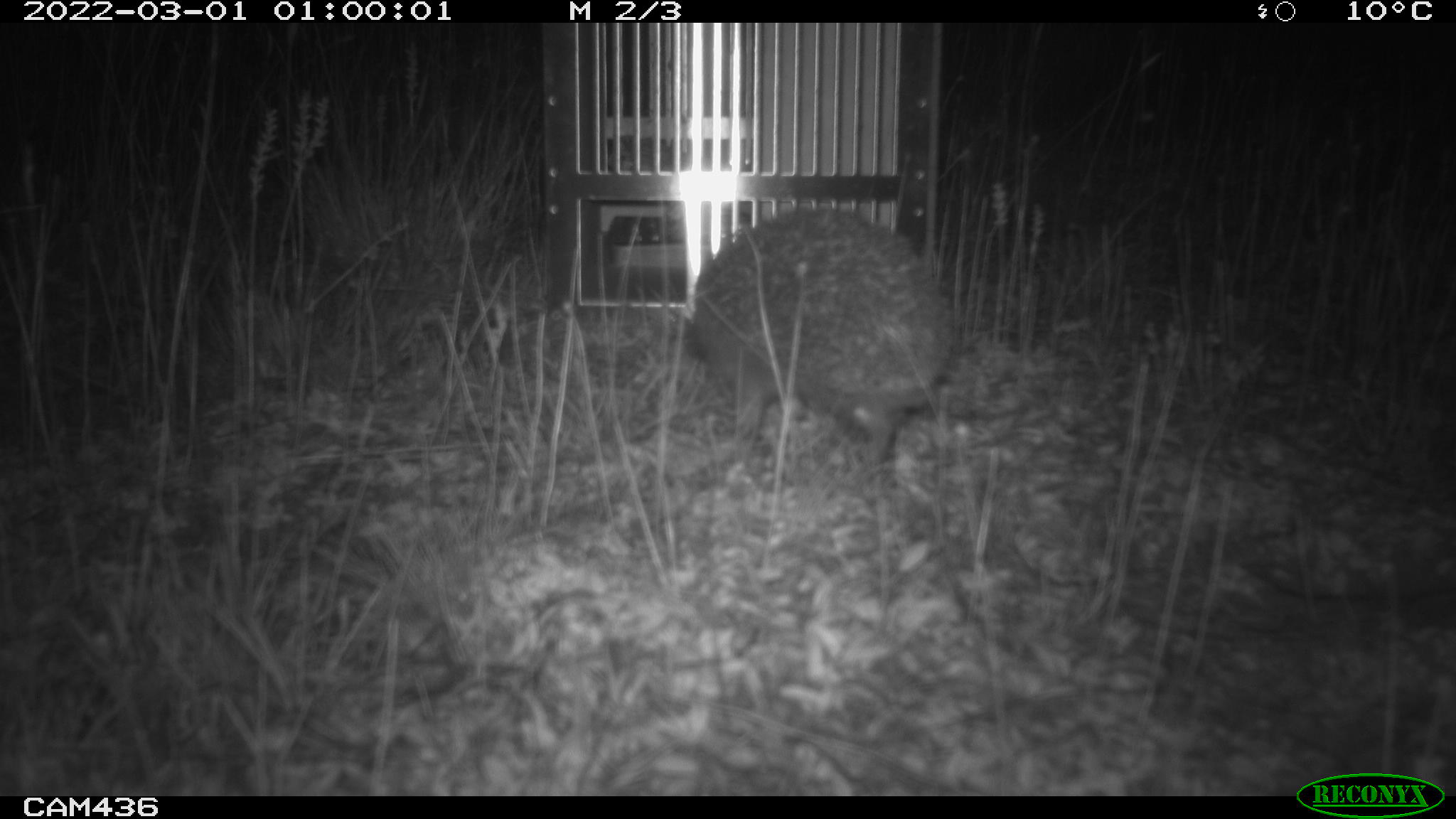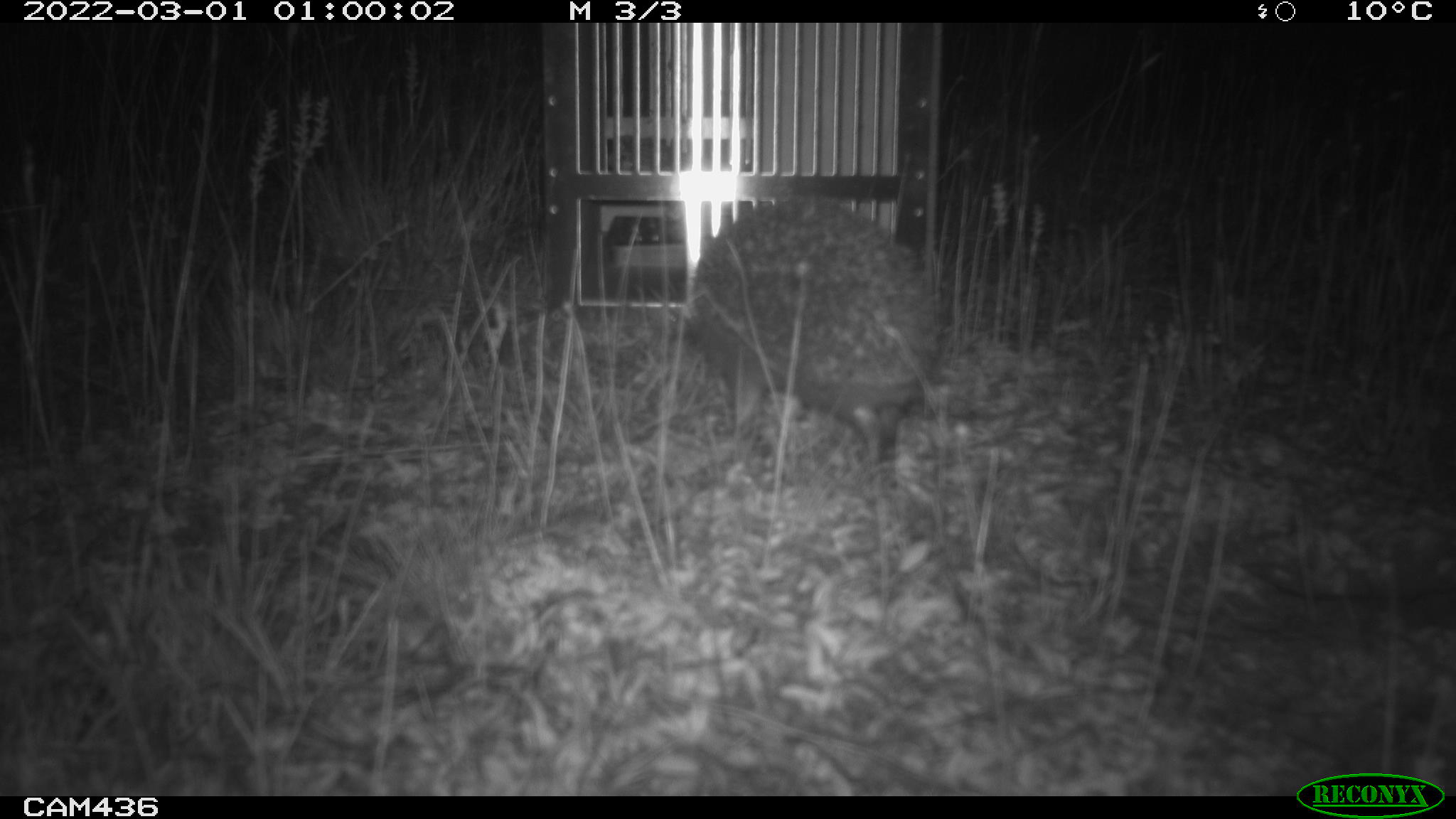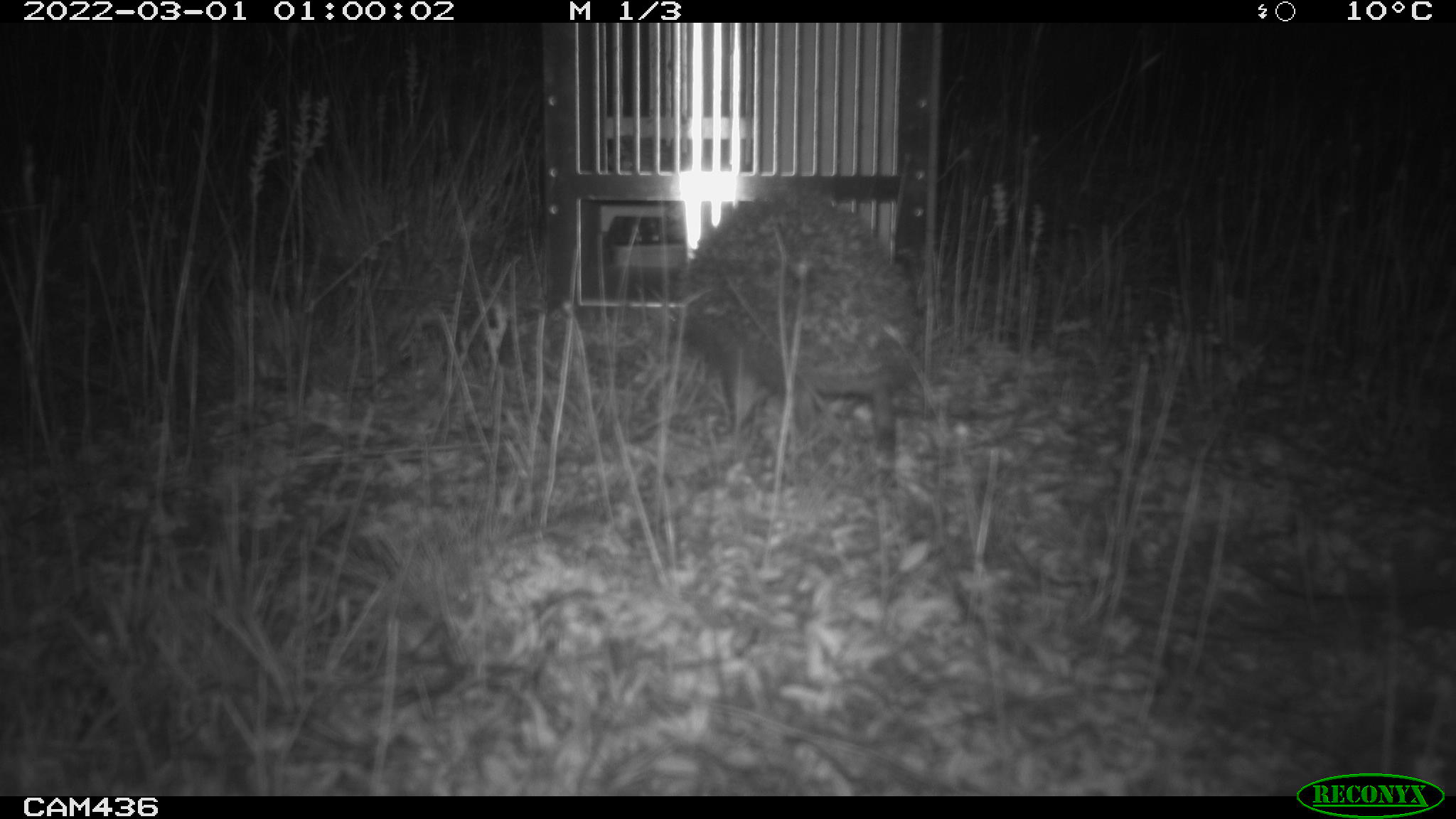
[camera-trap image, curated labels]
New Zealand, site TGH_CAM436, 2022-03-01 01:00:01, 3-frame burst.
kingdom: Animalia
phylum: Chordata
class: Mammalia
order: Eulipotyphla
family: Erinaceidae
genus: Erinaceus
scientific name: Erinaceus europaeus europaeus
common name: european hedgehog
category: hedgehog